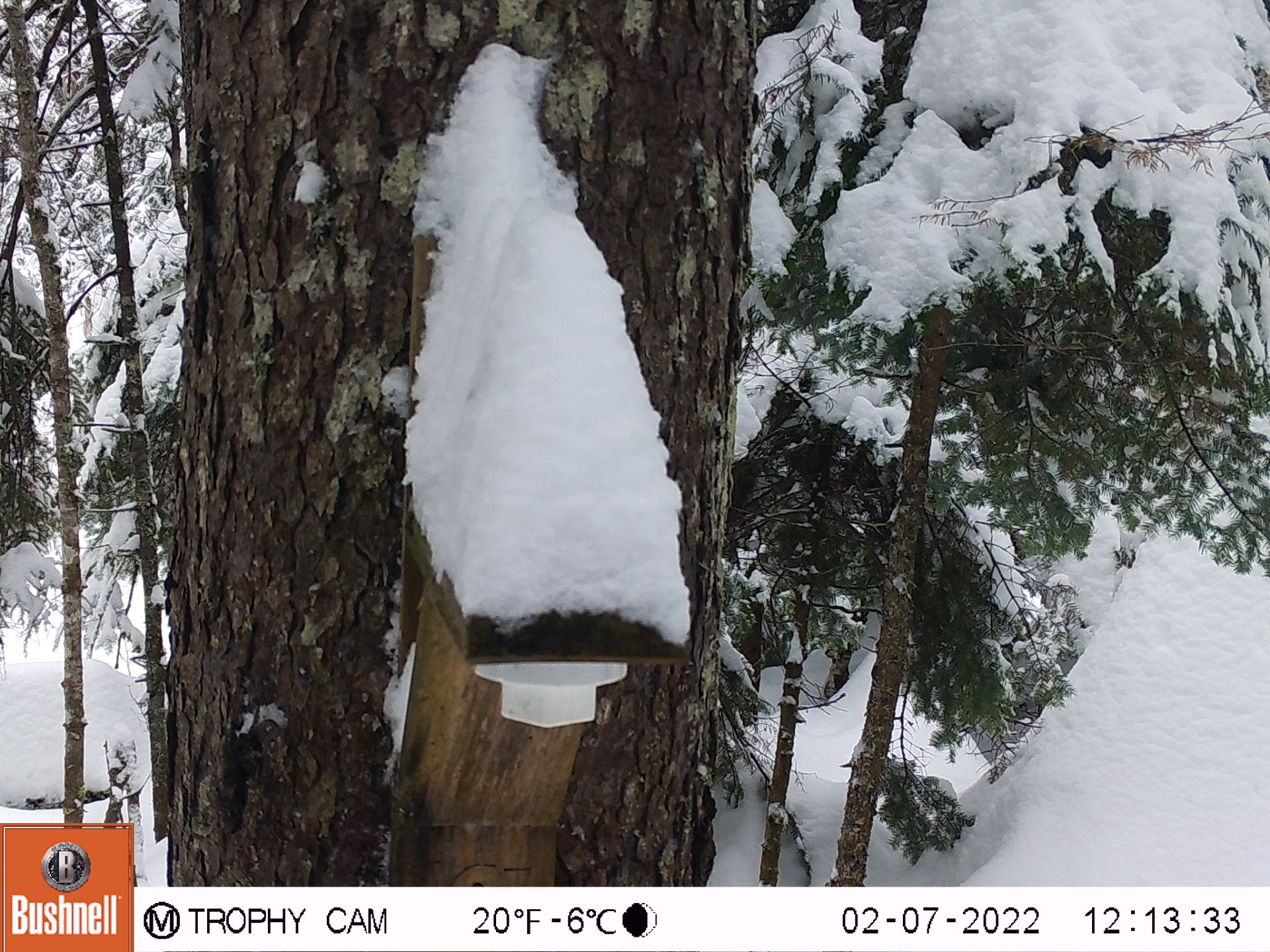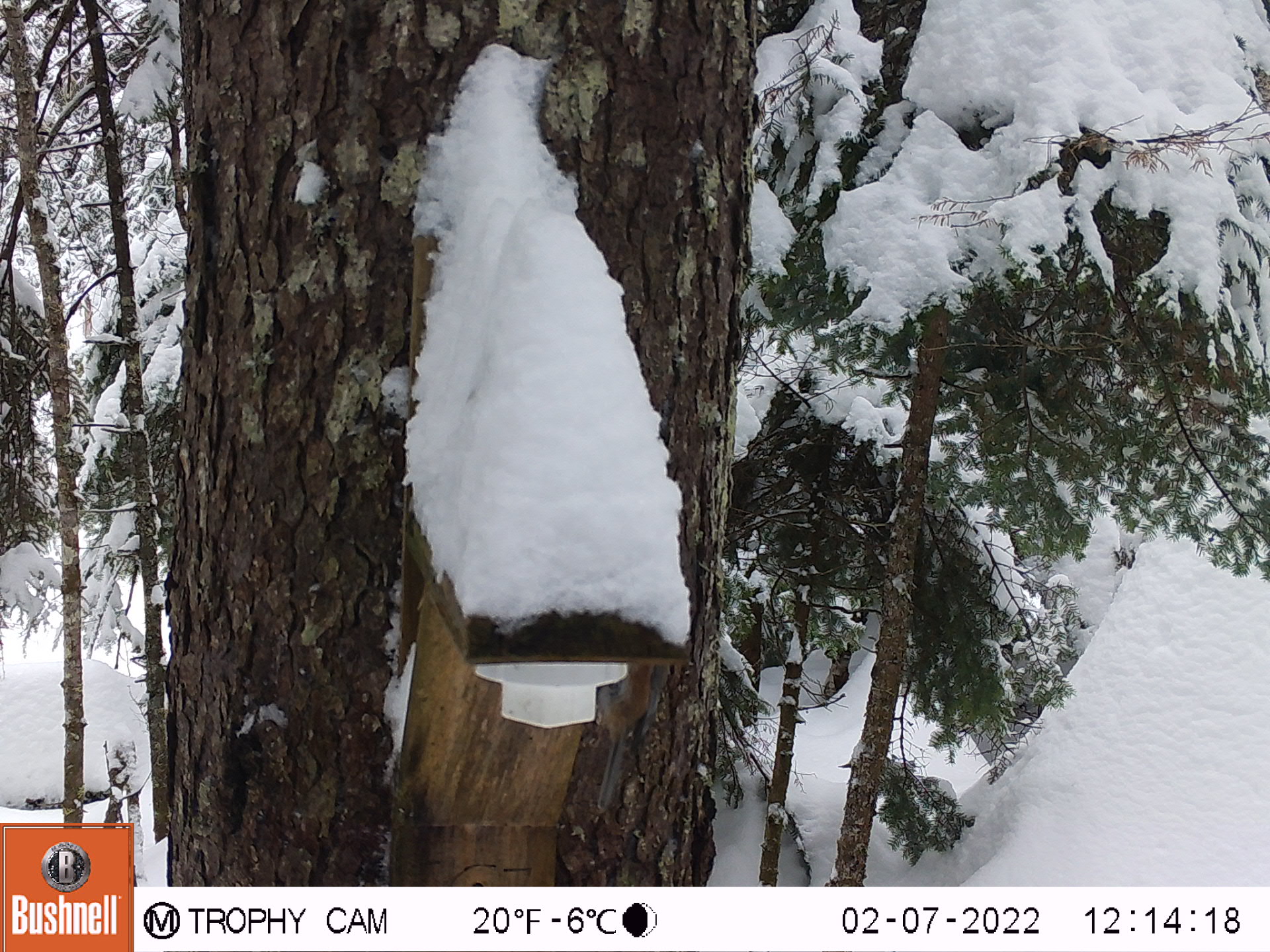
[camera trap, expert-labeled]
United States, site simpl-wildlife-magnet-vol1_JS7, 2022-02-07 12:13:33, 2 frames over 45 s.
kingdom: Animalia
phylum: Chordata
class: Mammalia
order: Rodentia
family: Sciuridae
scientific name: Tamiini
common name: chipmunk